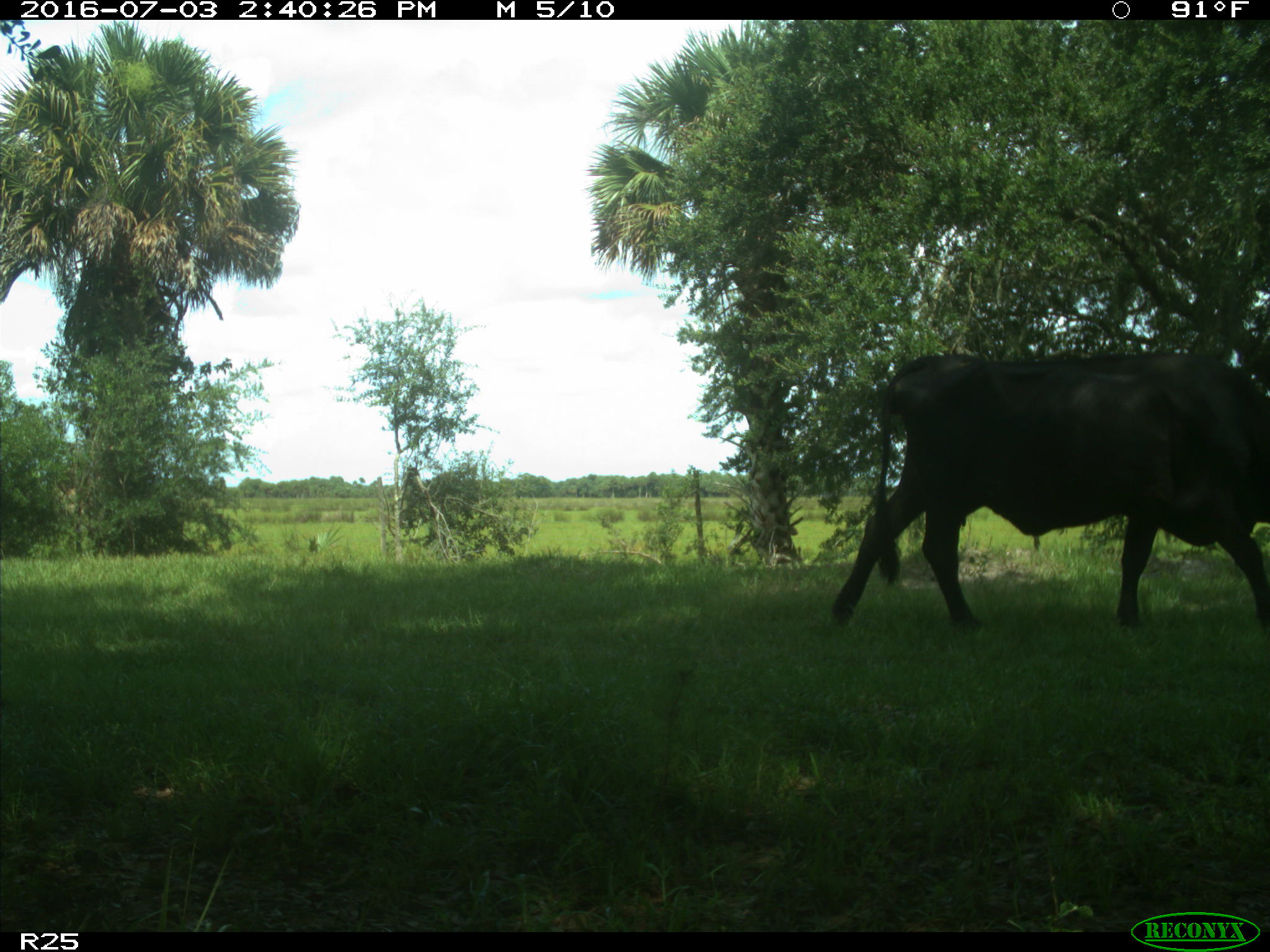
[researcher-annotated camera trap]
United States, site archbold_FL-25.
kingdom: Animalia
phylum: Chordata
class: Mammalia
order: Artiodactyla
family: Bovidae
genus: Bos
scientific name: Bos taurus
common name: domestic cow